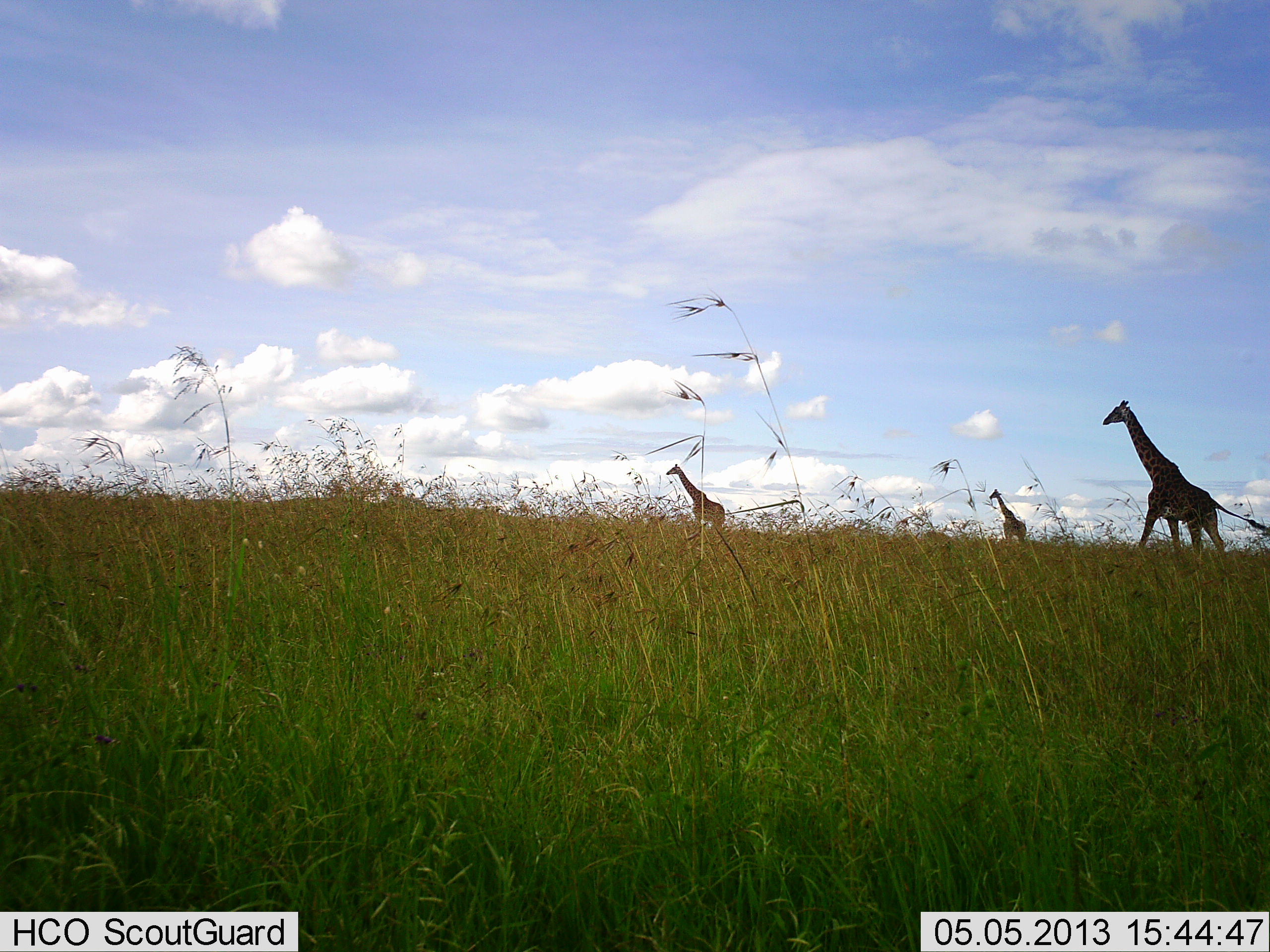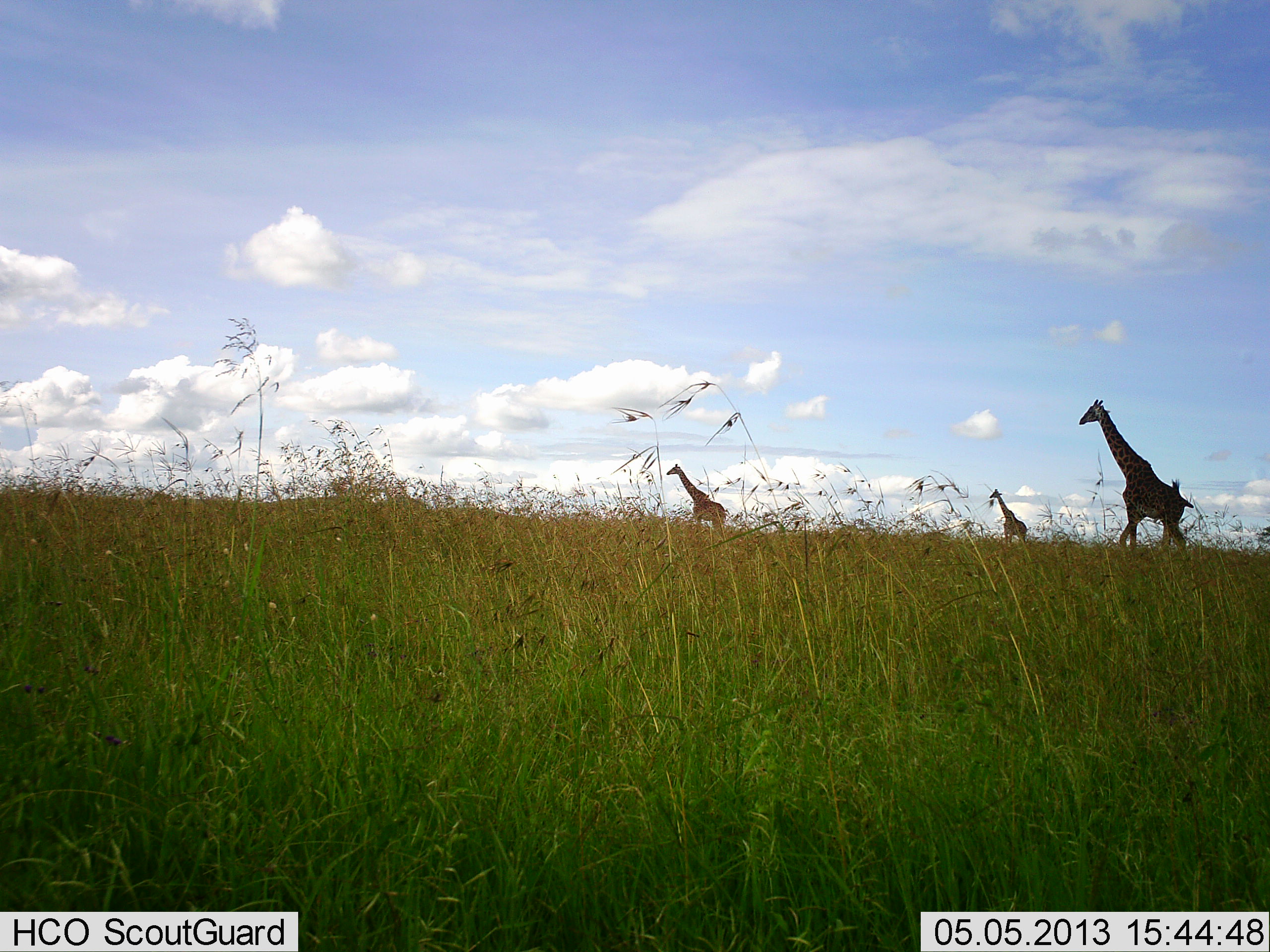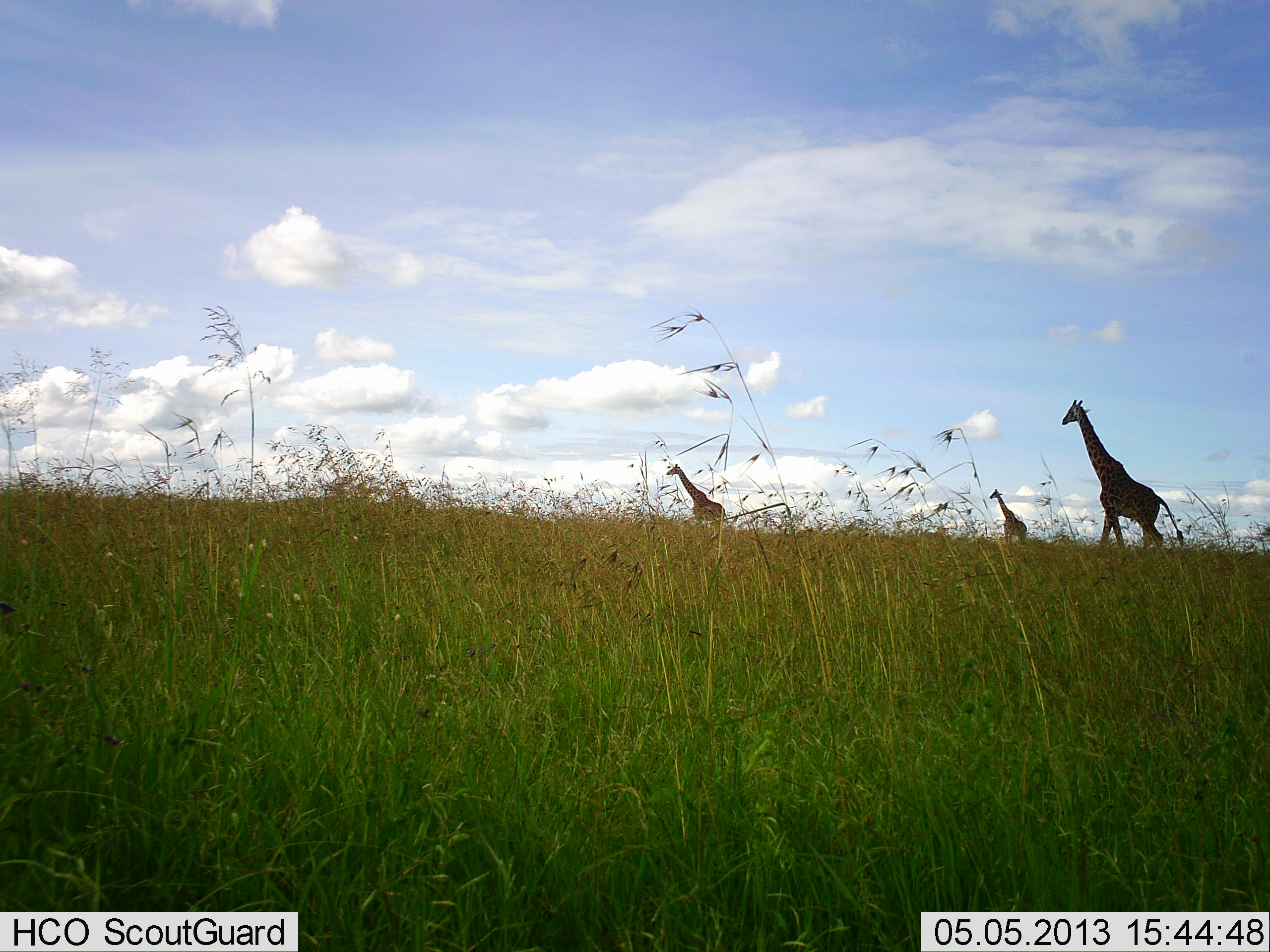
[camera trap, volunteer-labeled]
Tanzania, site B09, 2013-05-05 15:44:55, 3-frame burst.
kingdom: Animalia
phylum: Chordata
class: Mammalia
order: Artiodactyla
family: Giraffidae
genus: Giraffa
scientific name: Giraffa camelopardalis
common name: giraffe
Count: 3.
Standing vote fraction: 42%.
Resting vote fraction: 0%.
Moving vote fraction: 97%.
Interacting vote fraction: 0%.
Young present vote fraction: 0%.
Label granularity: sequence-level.